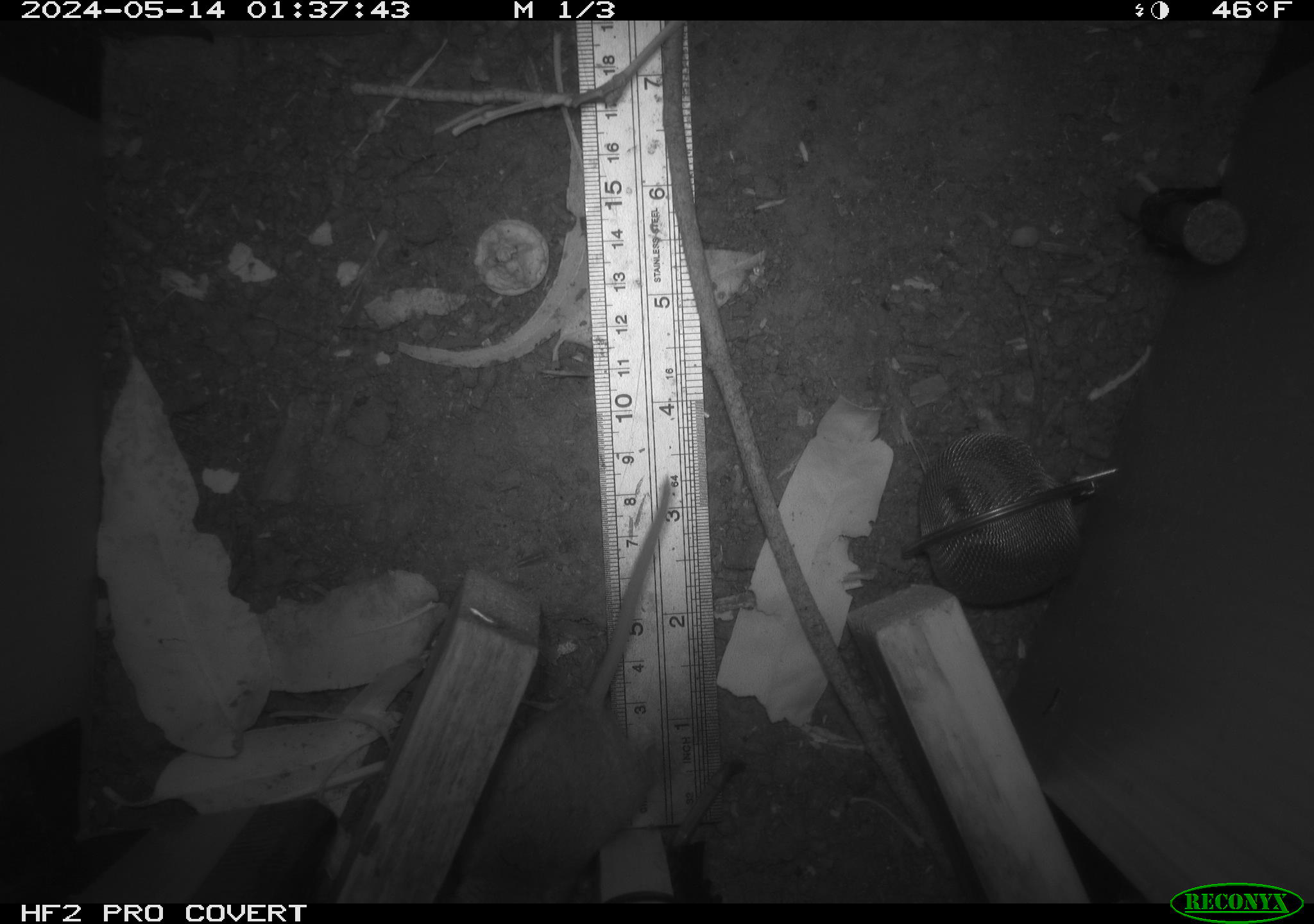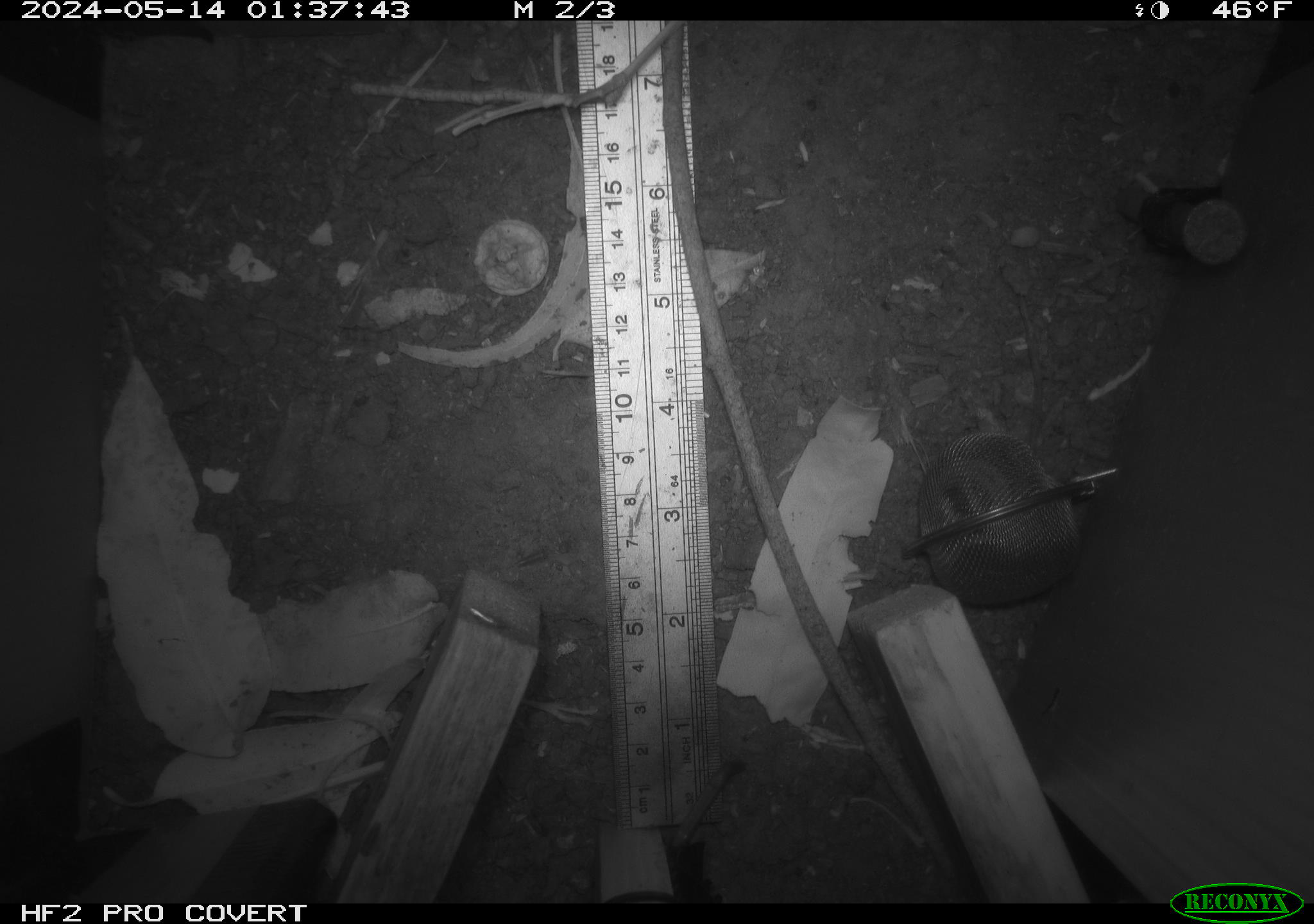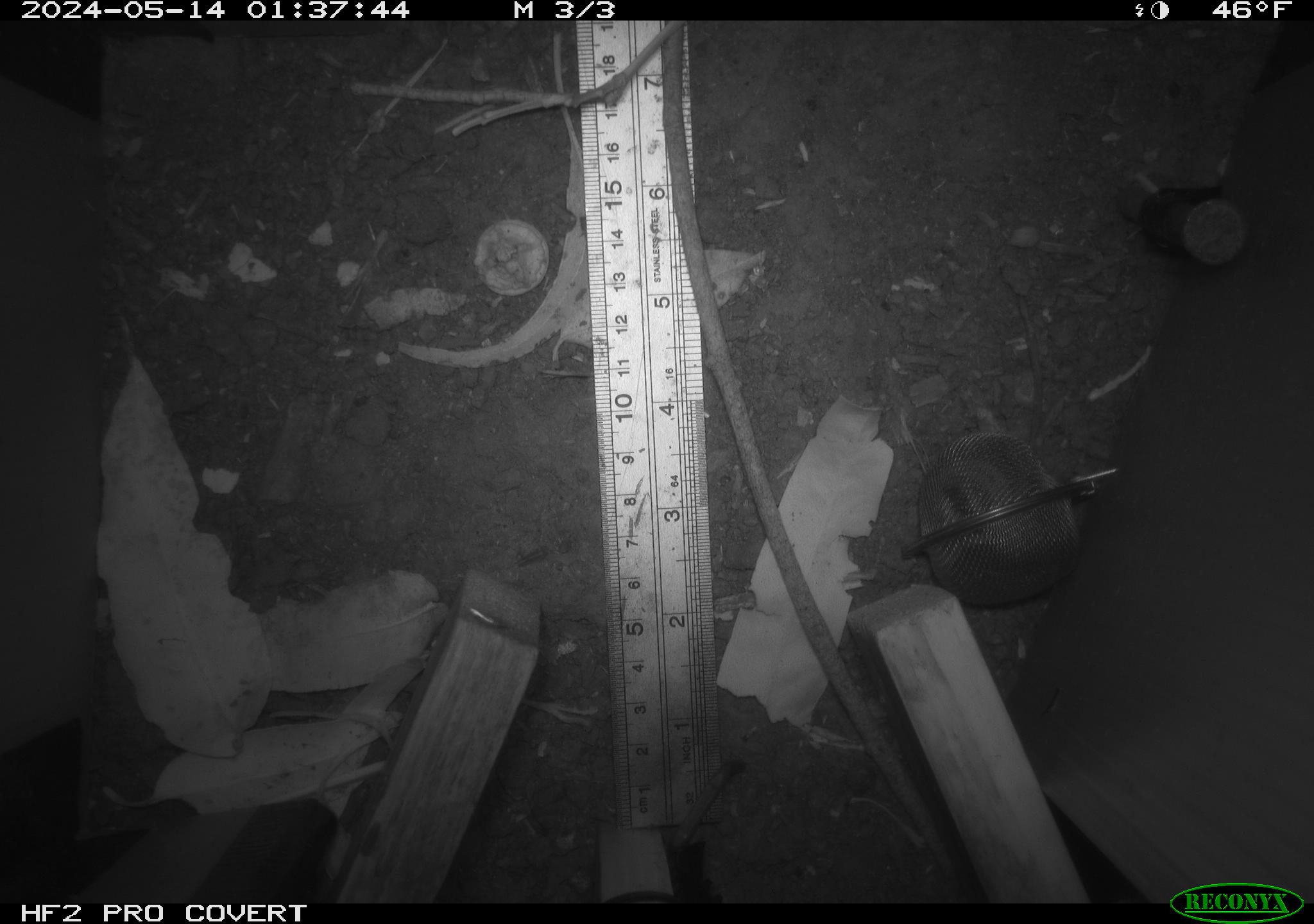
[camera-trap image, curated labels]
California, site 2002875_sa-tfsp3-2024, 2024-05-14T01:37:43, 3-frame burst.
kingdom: Animalia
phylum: Chordata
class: Mammalia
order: Rodentia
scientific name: Rodentia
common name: mouse species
Mouse species (Rodentia).